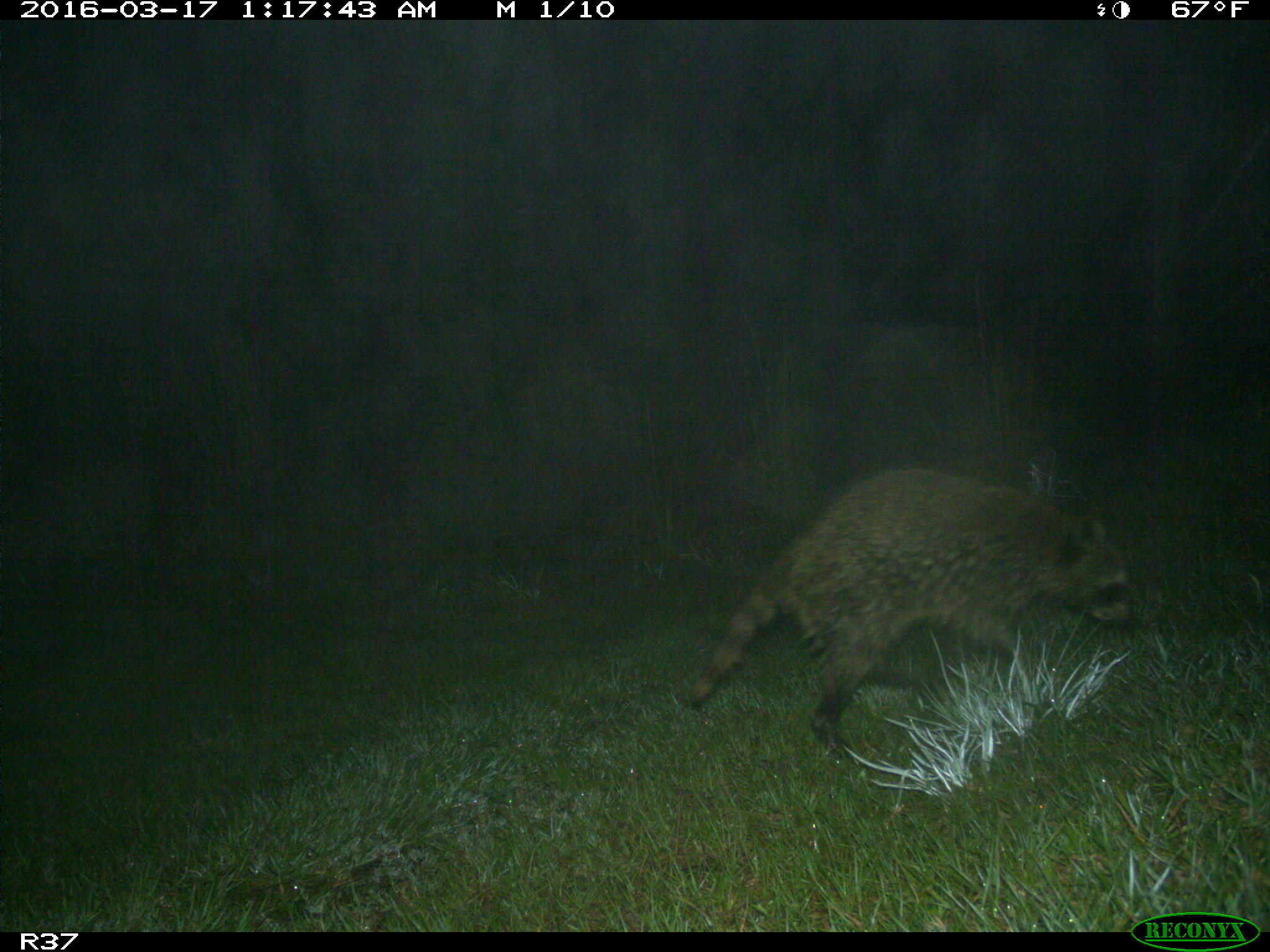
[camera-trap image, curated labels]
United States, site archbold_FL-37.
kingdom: Animalia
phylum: Chordata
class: Mammalia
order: Carnivora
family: Procyonidae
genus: Procyon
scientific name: Procyon lotor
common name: common raccoon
Procyon lotor (common raccoon).